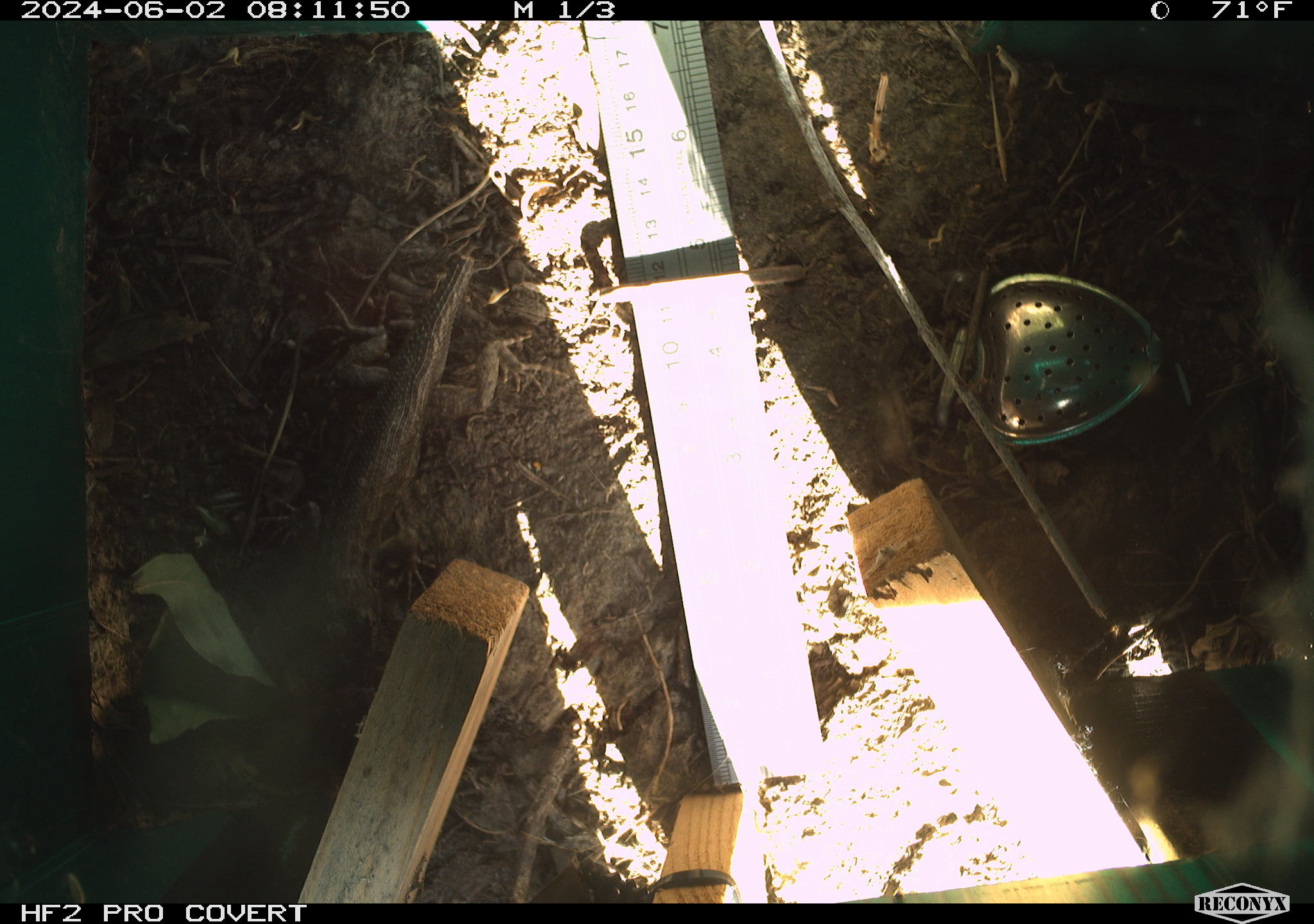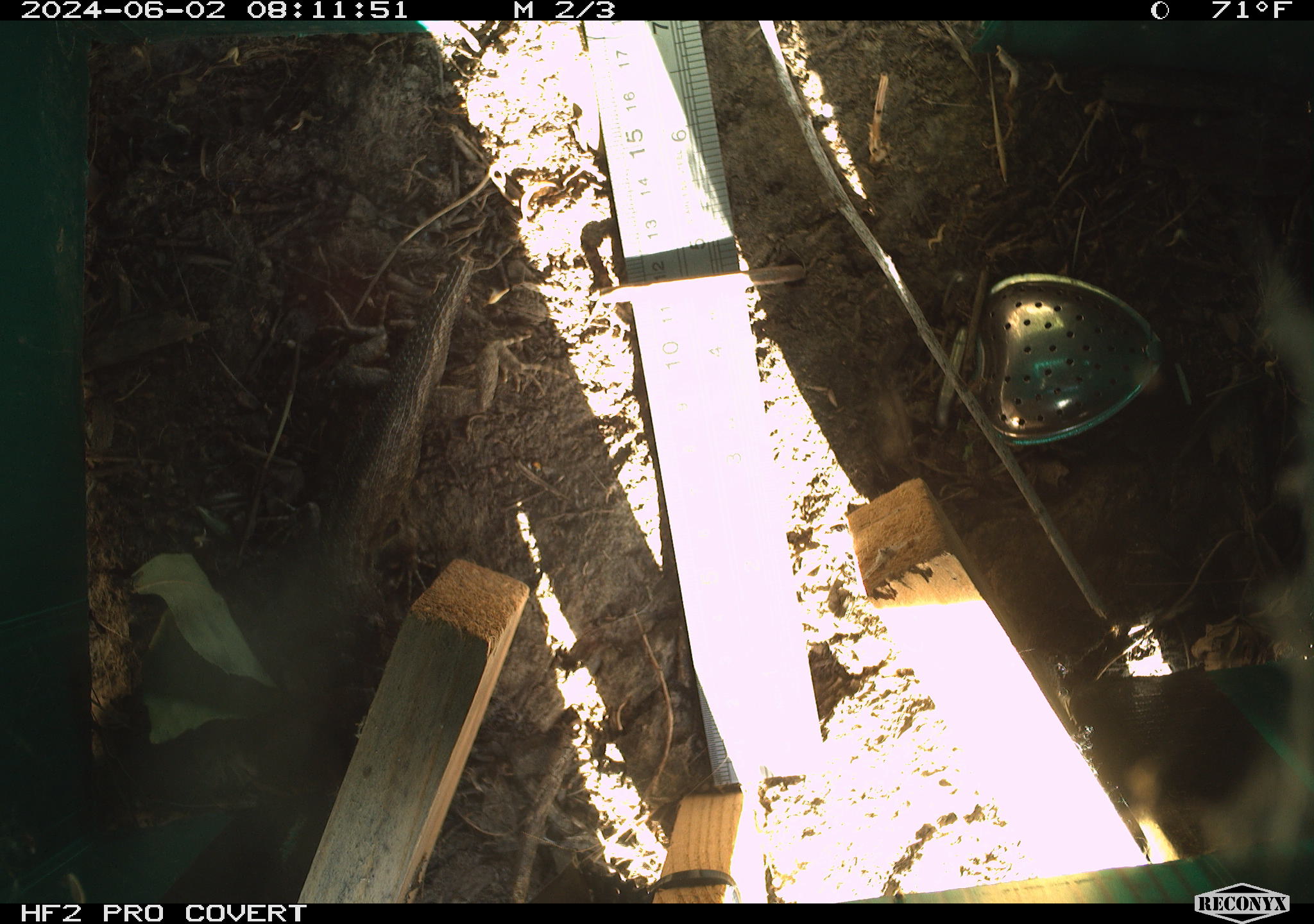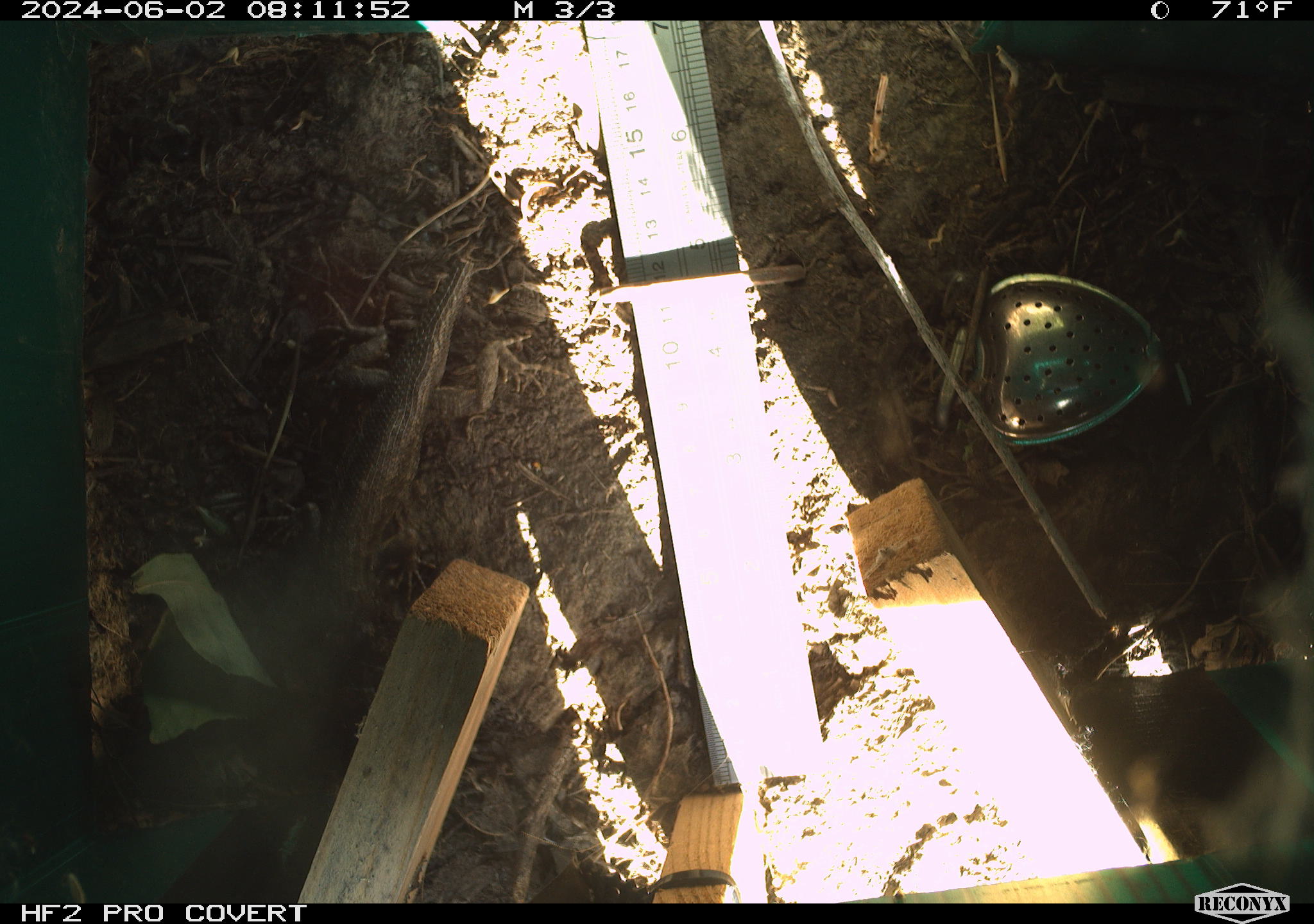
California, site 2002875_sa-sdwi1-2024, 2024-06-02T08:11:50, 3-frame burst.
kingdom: Animalia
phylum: Chordata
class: Reptilia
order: Squamata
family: Phrynosomatidae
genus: Sceloporus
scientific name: Sceloporus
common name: spiny lizards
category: sceloporus species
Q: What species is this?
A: Sceloporus species (spiny lizards) (Sceloporus).